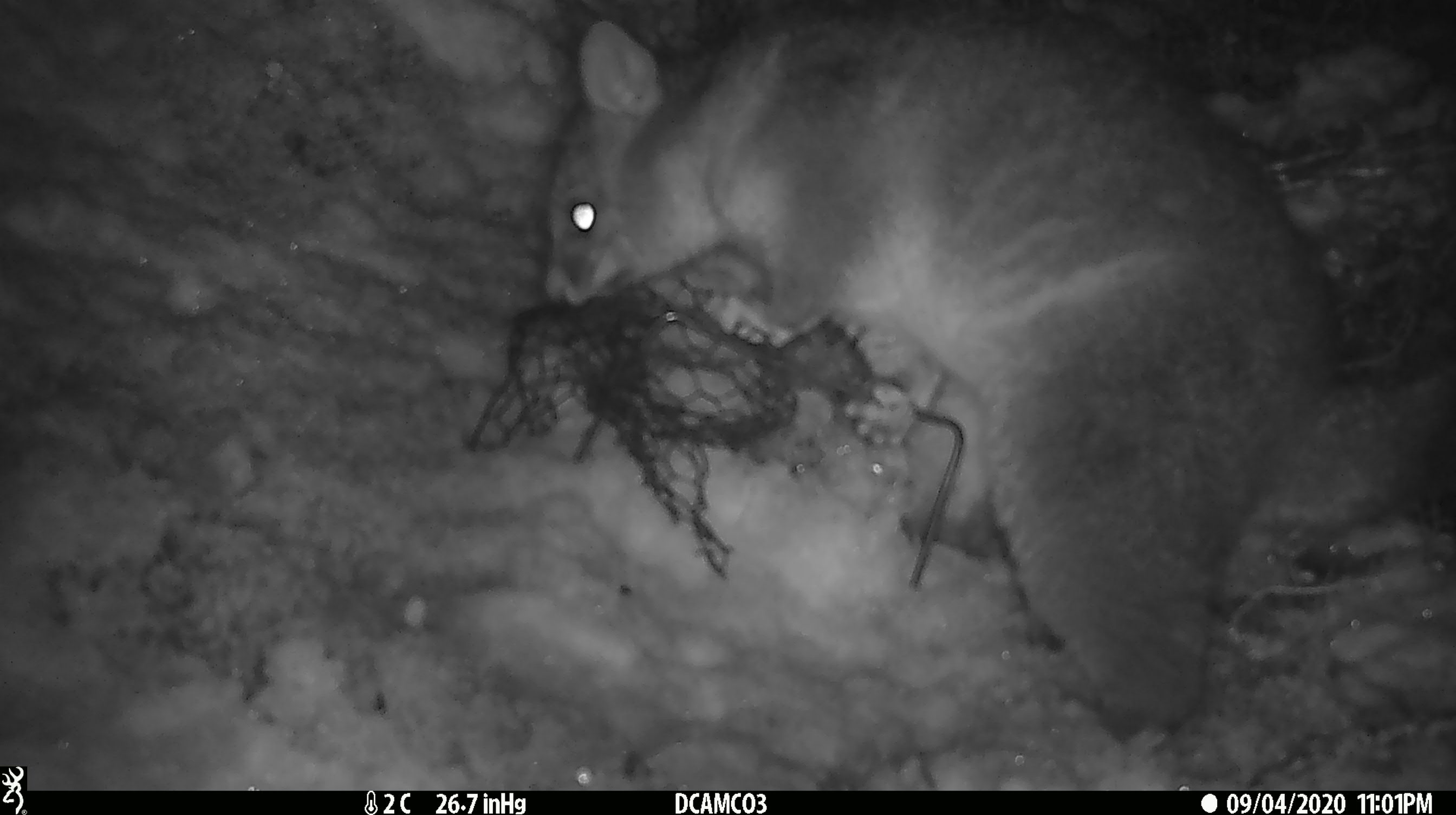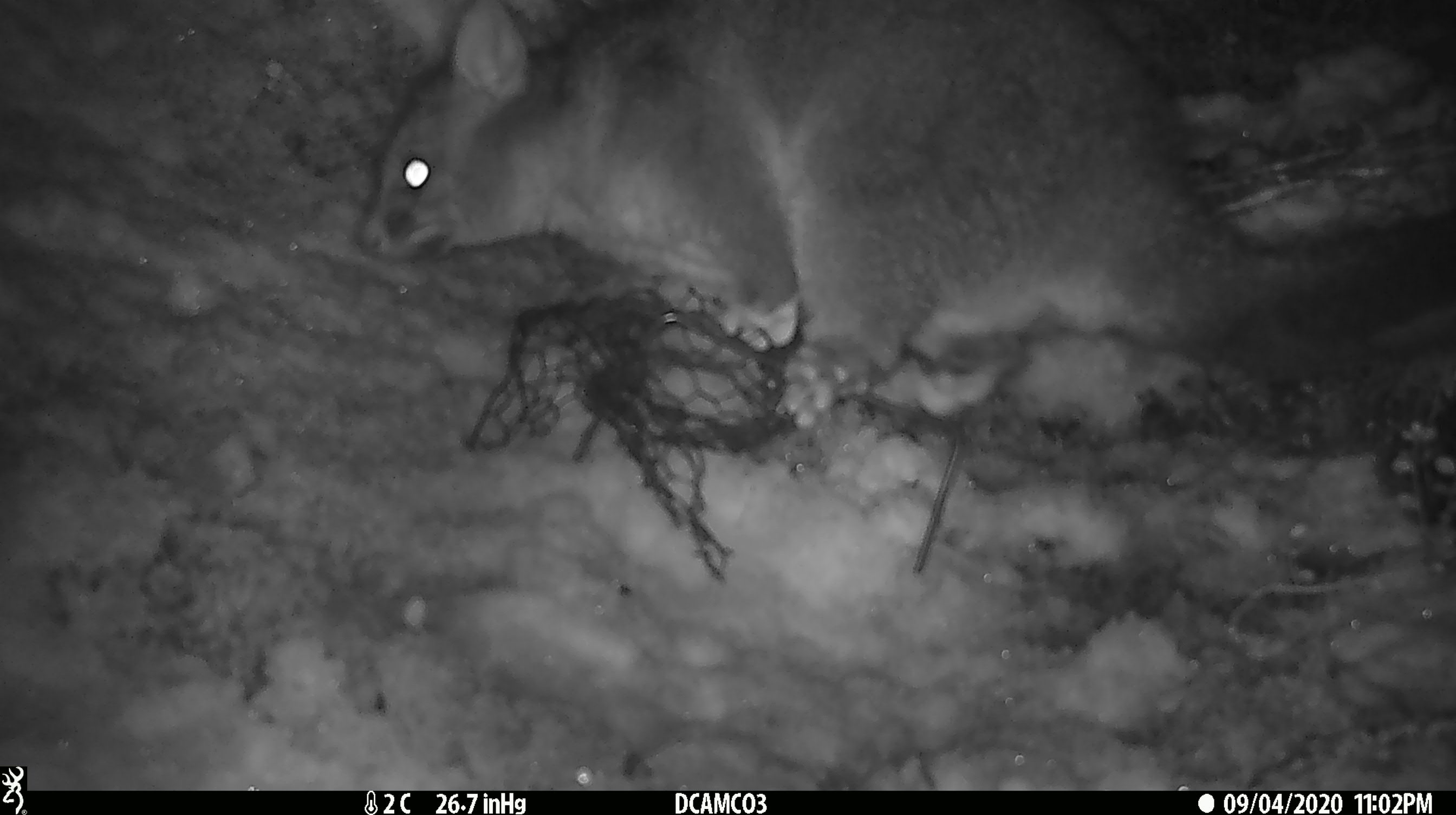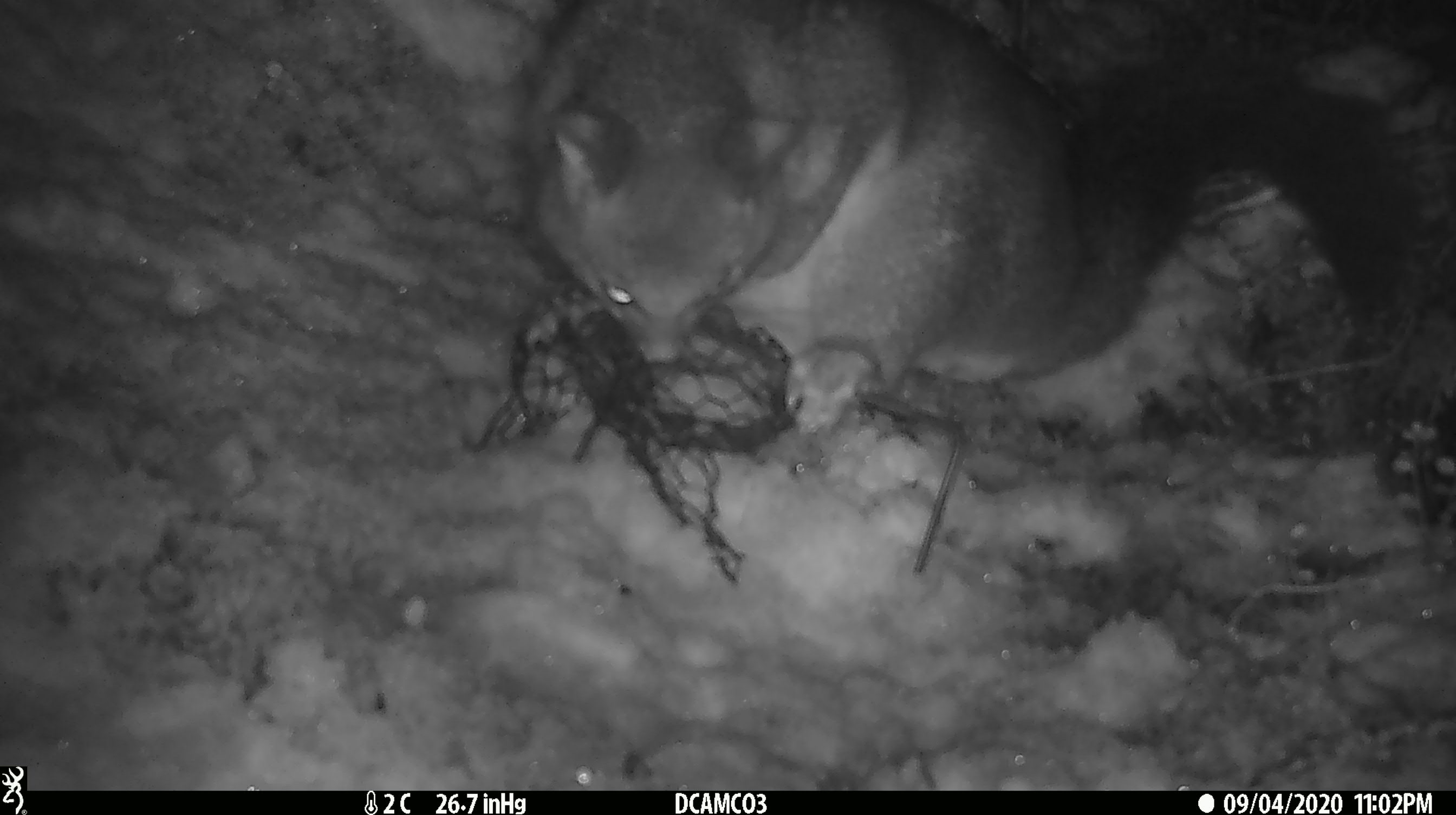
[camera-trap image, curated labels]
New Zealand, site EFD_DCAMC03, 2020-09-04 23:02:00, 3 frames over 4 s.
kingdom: Animalia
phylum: Chordata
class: Mammalia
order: Diprotodontia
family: Phalangeridae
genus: Trichosurus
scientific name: Trichosurus vulpecula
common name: common brushtail possum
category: possum